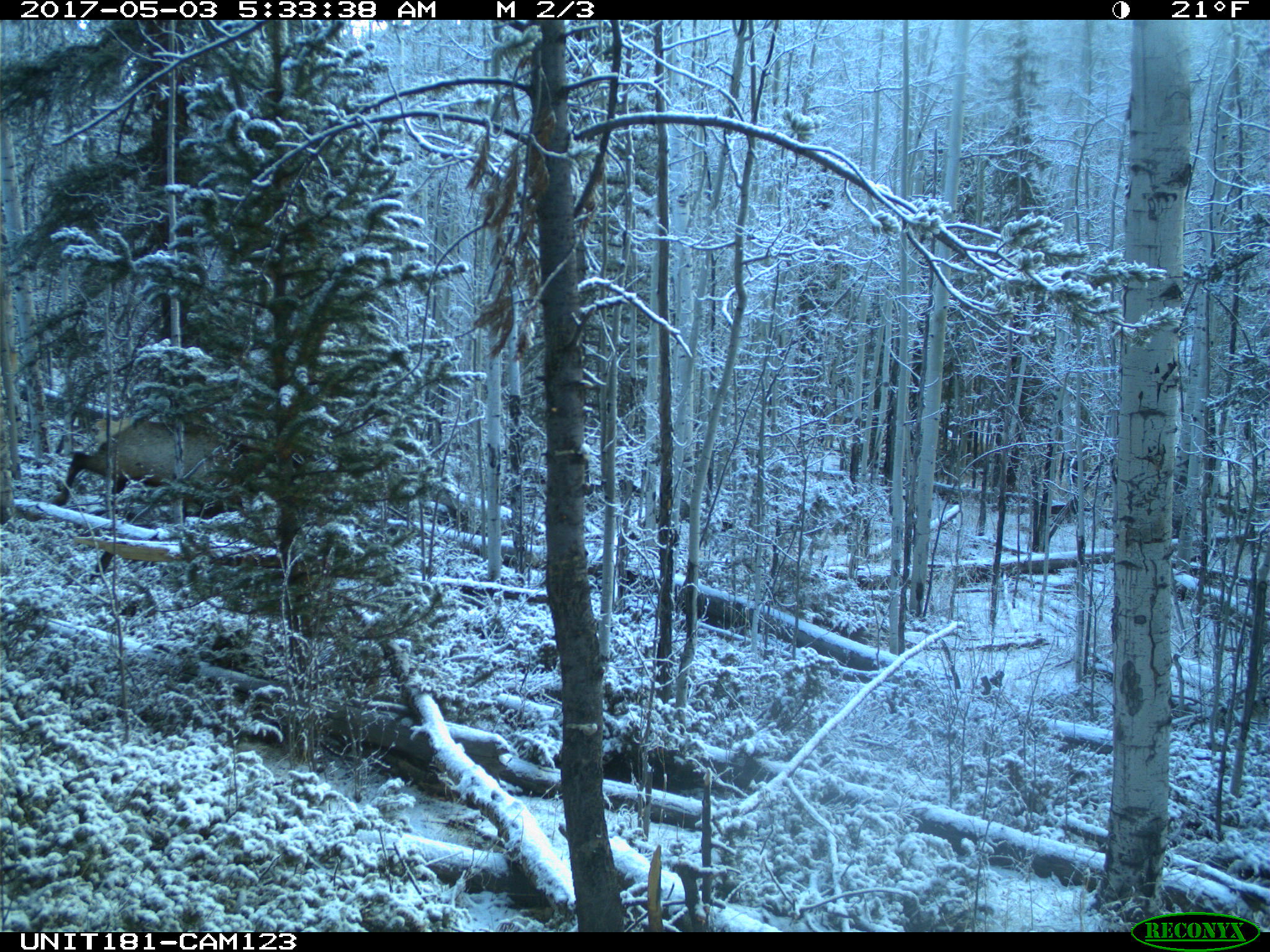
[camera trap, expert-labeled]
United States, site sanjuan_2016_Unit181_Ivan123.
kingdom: Animalia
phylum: Chordata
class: Mammalia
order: Artiodactyla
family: Cervidae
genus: Cervus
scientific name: Cervus elaphus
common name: red deer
Cervus elaphus (red deer).